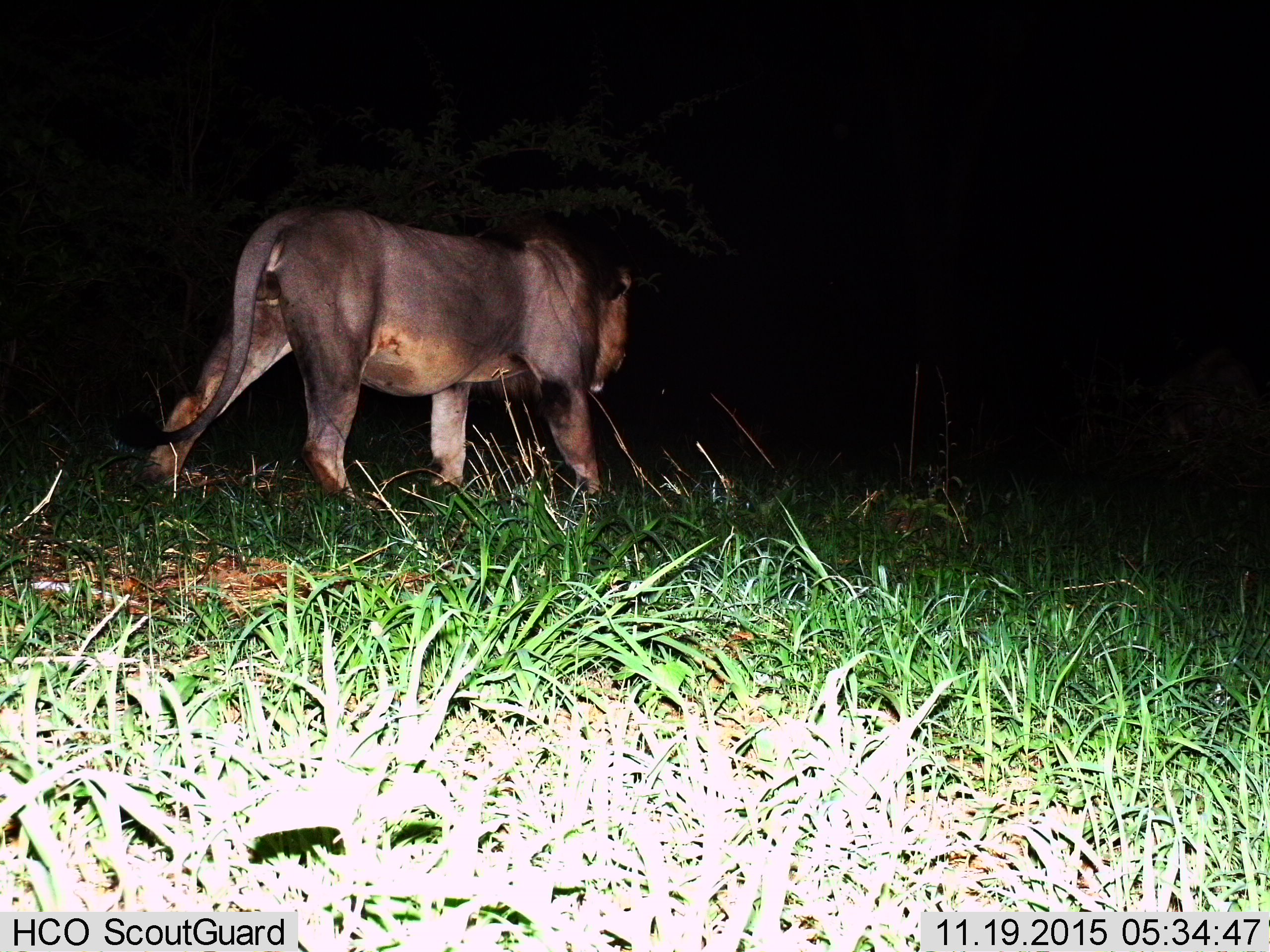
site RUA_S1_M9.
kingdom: Animalia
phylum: Chordata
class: Mammalia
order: Carnivora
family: Felidae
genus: Panthera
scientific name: Panthera leo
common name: lion male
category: lionmale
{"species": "lionmale (lion male) (Panthera leo)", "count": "1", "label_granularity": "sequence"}